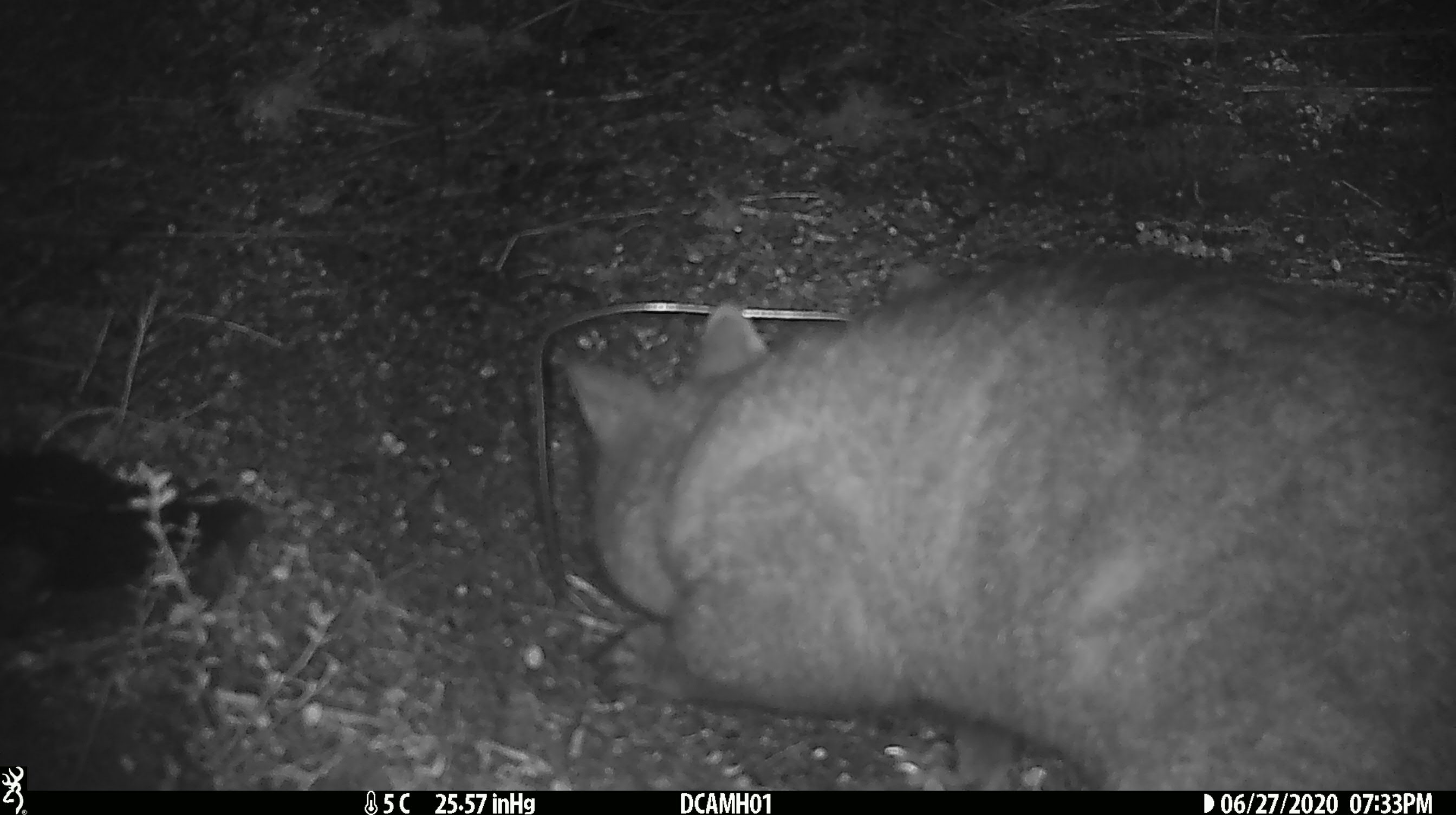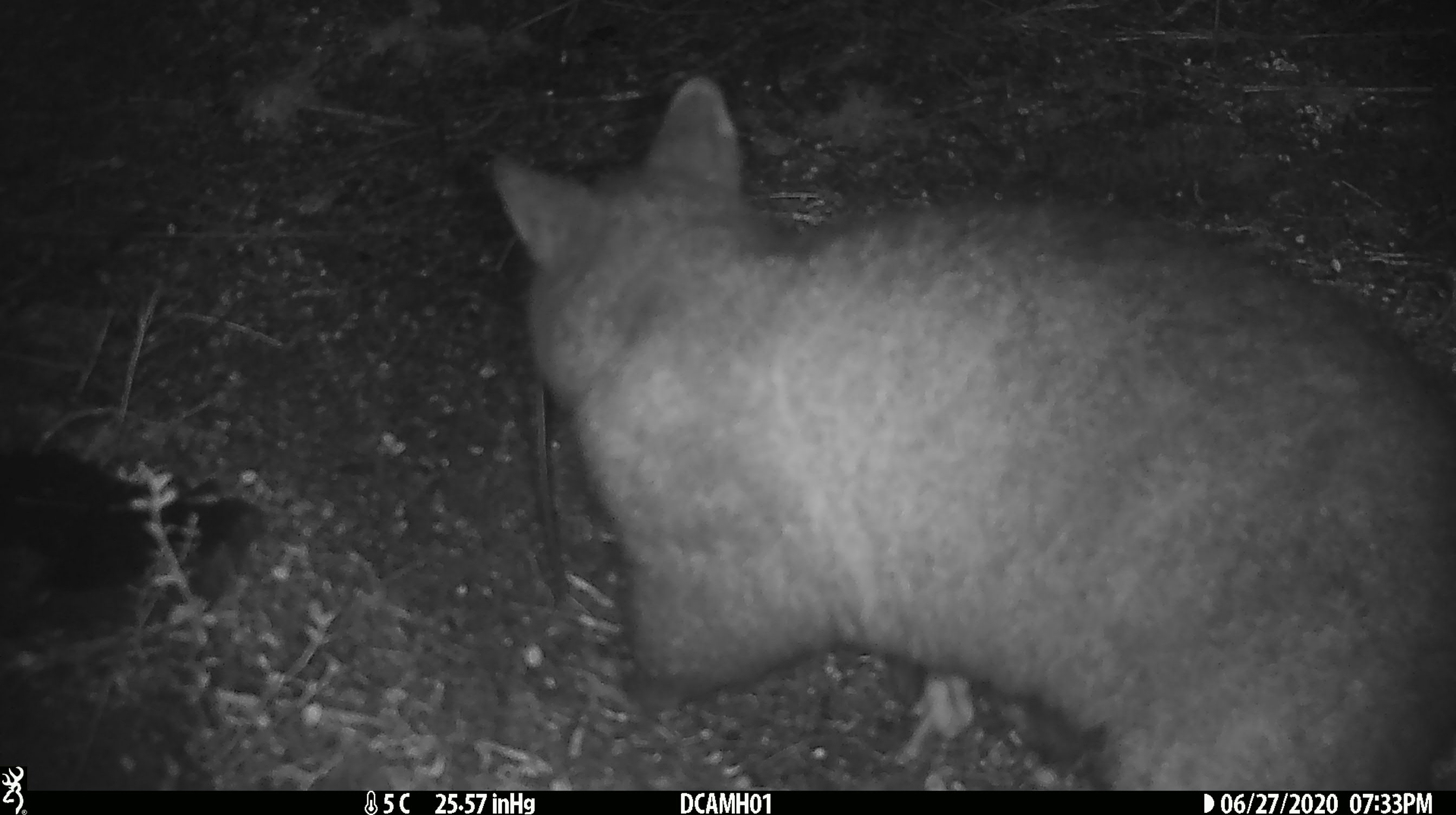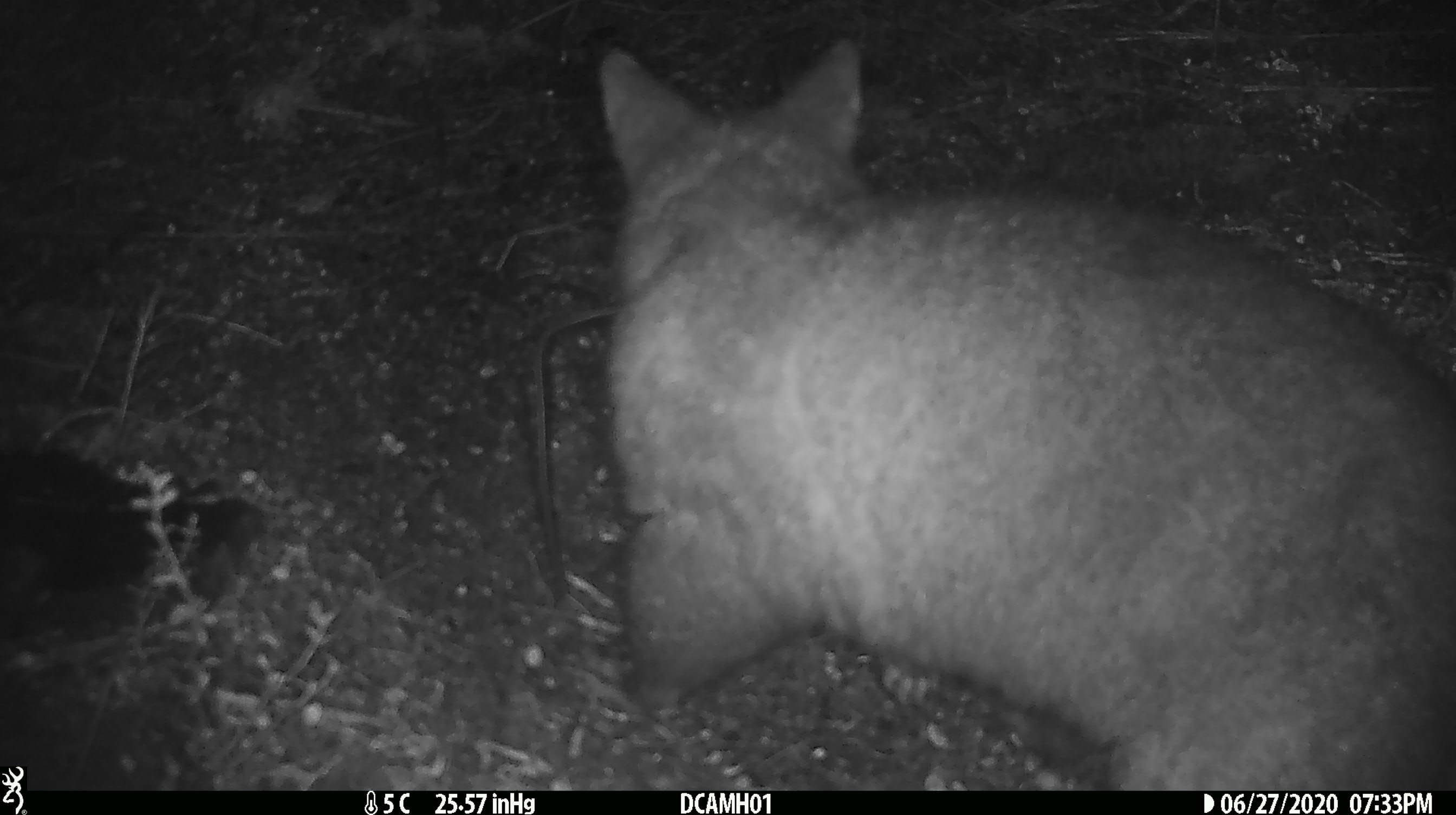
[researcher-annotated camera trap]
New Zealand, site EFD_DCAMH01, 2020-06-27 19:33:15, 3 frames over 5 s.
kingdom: Animalia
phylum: Chordata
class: Mammalia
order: Diprotodontia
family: Phalangeridae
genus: Trichosurus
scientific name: Trichosurus vulpecula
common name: common brushtail possum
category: possum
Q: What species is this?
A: Possum (common brushtail possum) (Trichosurus vulpecula).